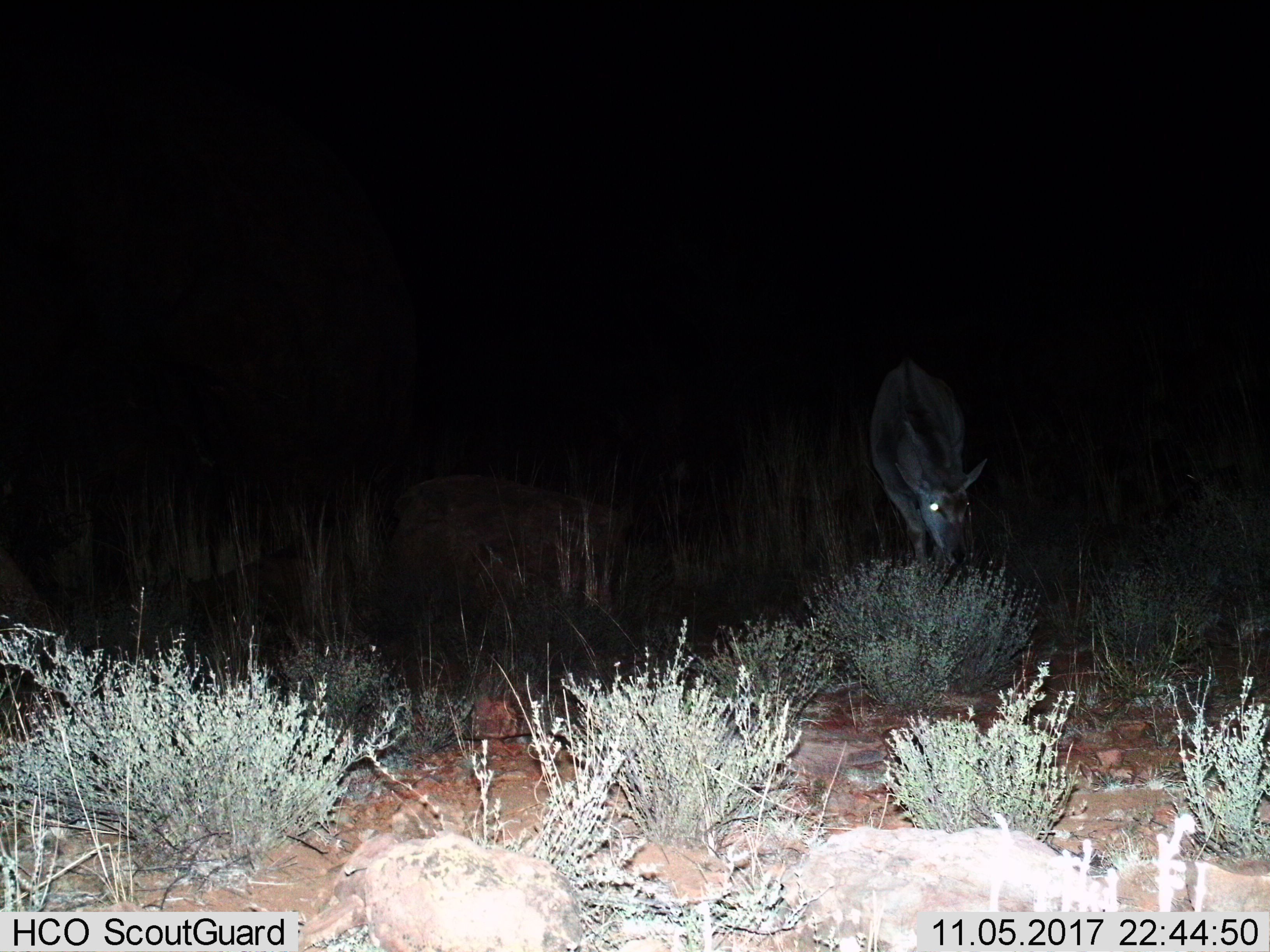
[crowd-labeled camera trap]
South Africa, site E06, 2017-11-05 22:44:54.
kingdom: Animalia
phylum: Chordata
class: Mammalia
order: Artiodactyla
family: Bovidae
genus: Pelea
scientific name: Pelea capreolus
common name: grey rhebok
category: rhebokgrey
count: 1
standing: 50%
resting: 0%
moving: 0%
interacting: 0%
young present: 0%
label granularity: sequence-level